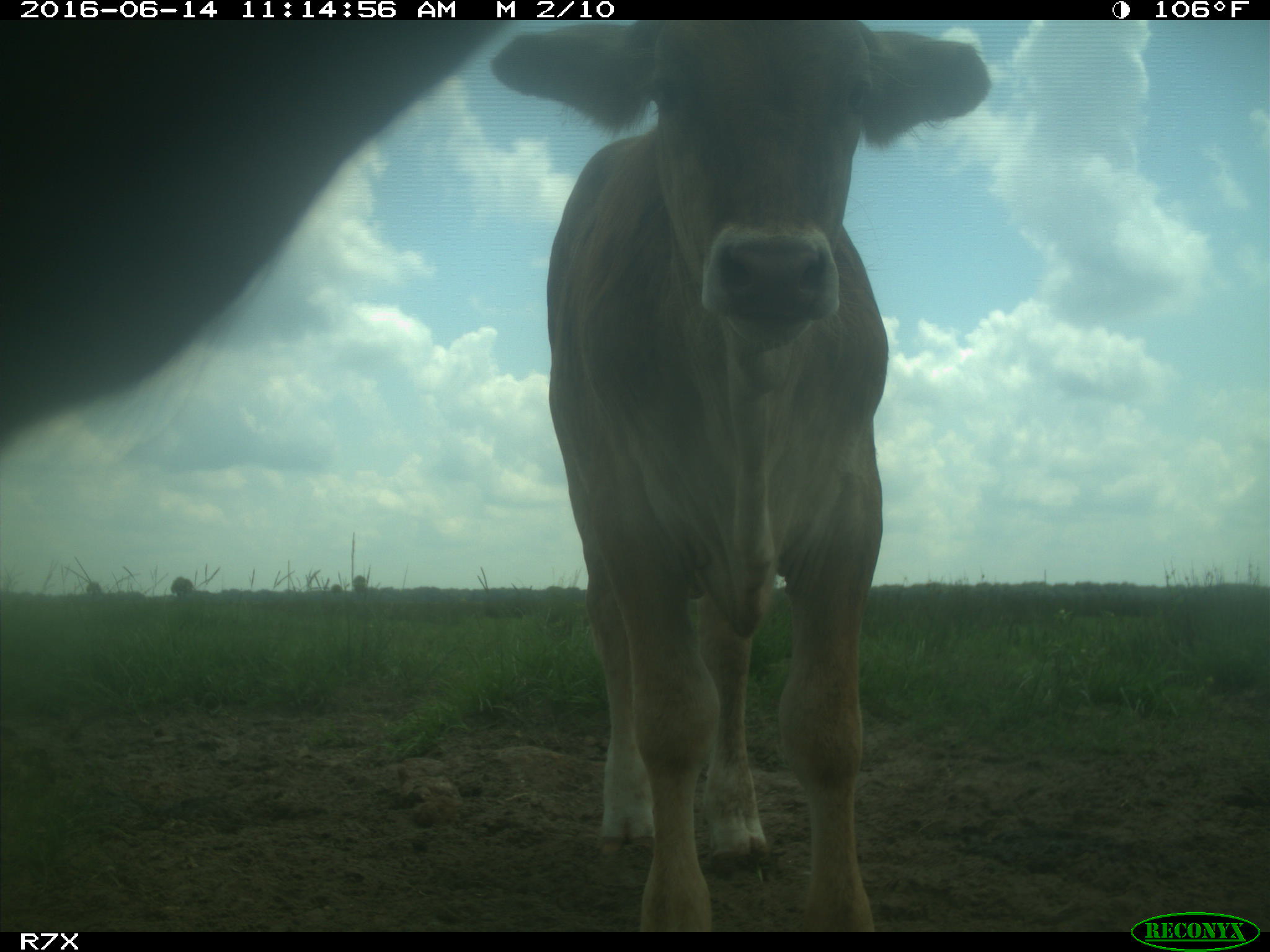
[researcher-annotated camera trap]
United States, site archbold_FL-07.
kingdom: Animalia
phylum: Chordata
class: Mammalia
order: Artiodactyla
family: Bovidae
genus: Bos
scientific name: Bos taurus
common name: domestic cow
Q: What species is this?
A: Bos taurus (domestic cow).